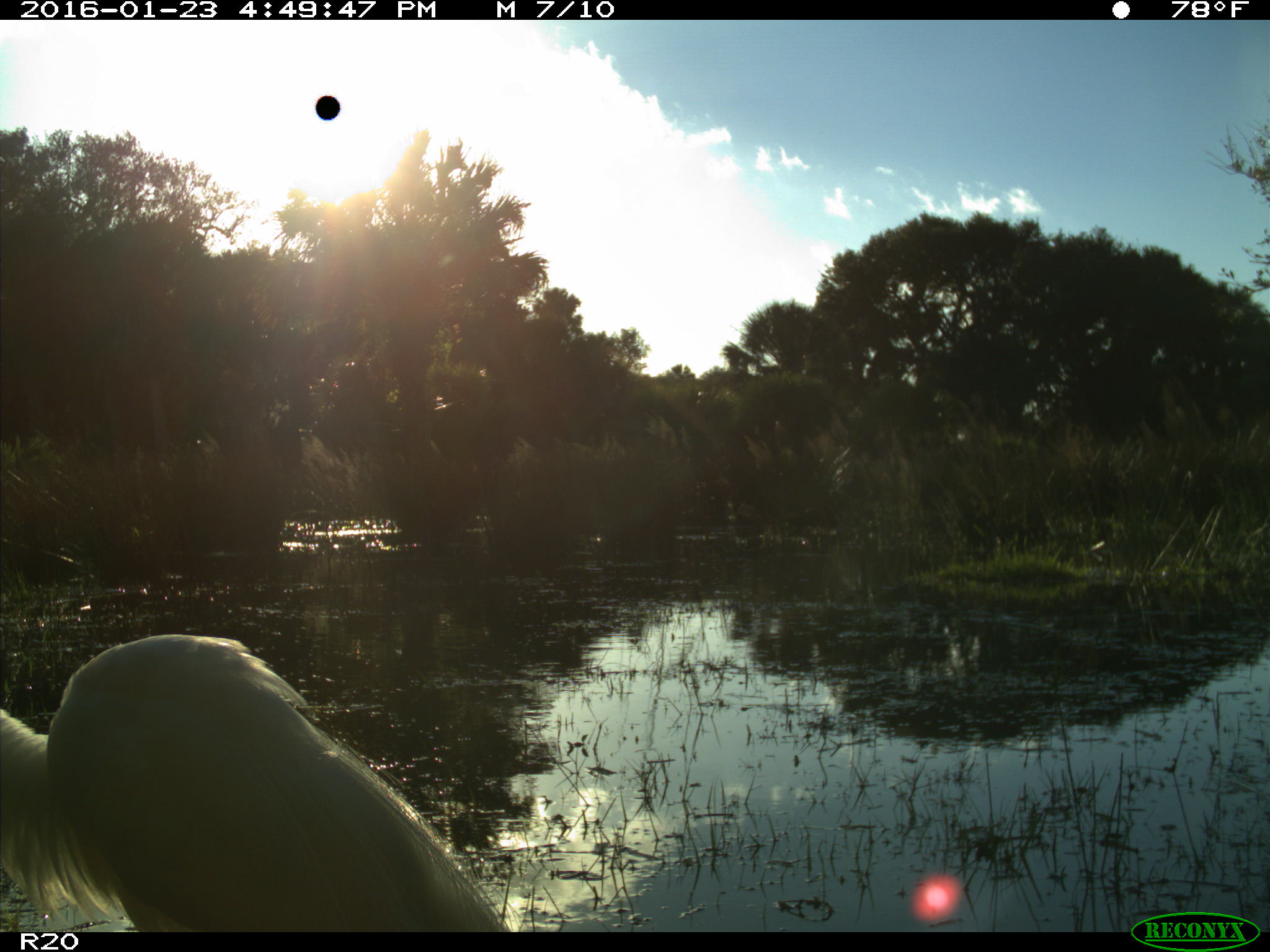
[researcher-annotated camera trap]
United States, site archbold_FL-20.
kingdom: Animalia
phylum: Chordata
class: Aves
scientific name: Aves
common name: birds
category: unidentified bird